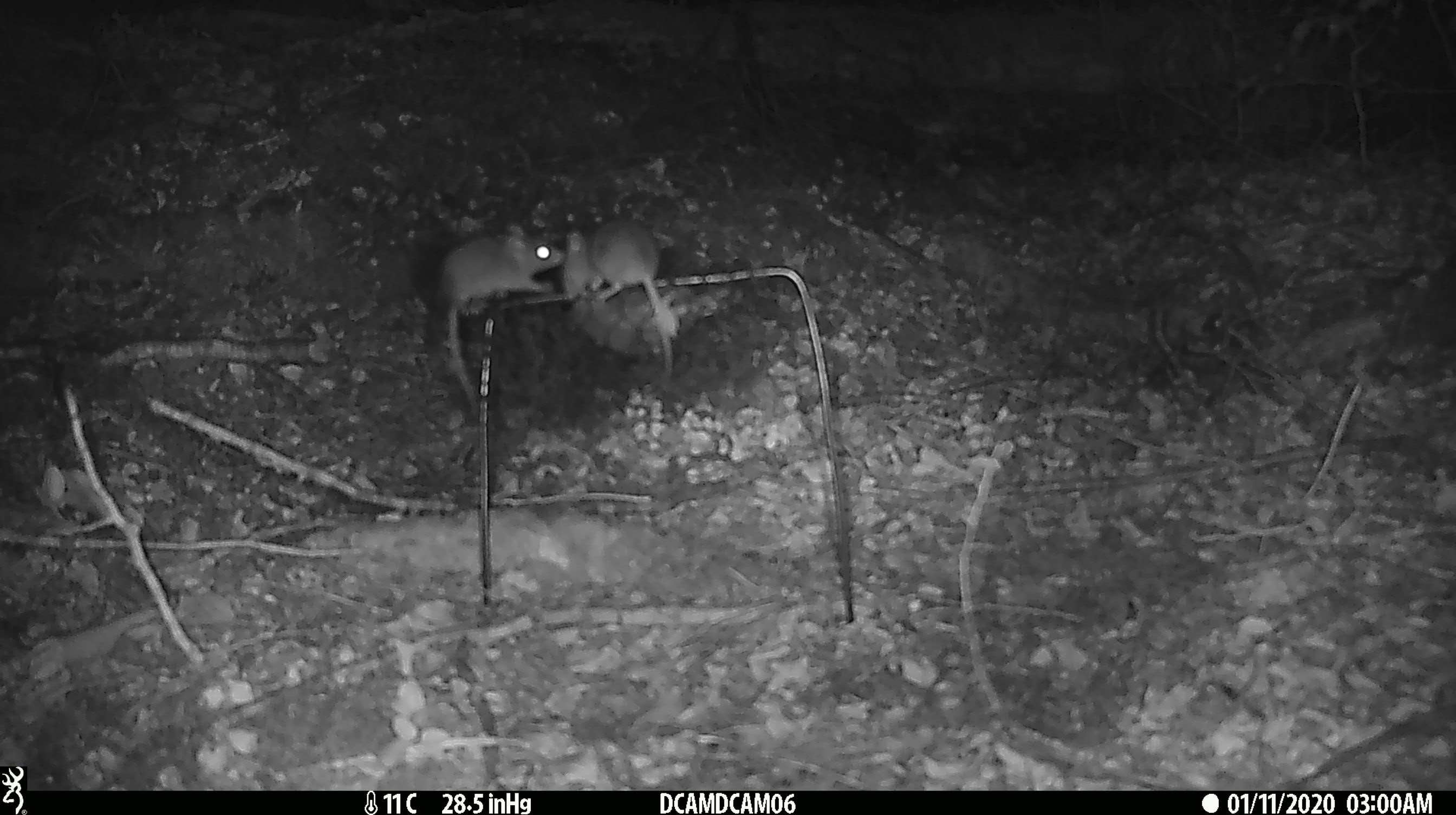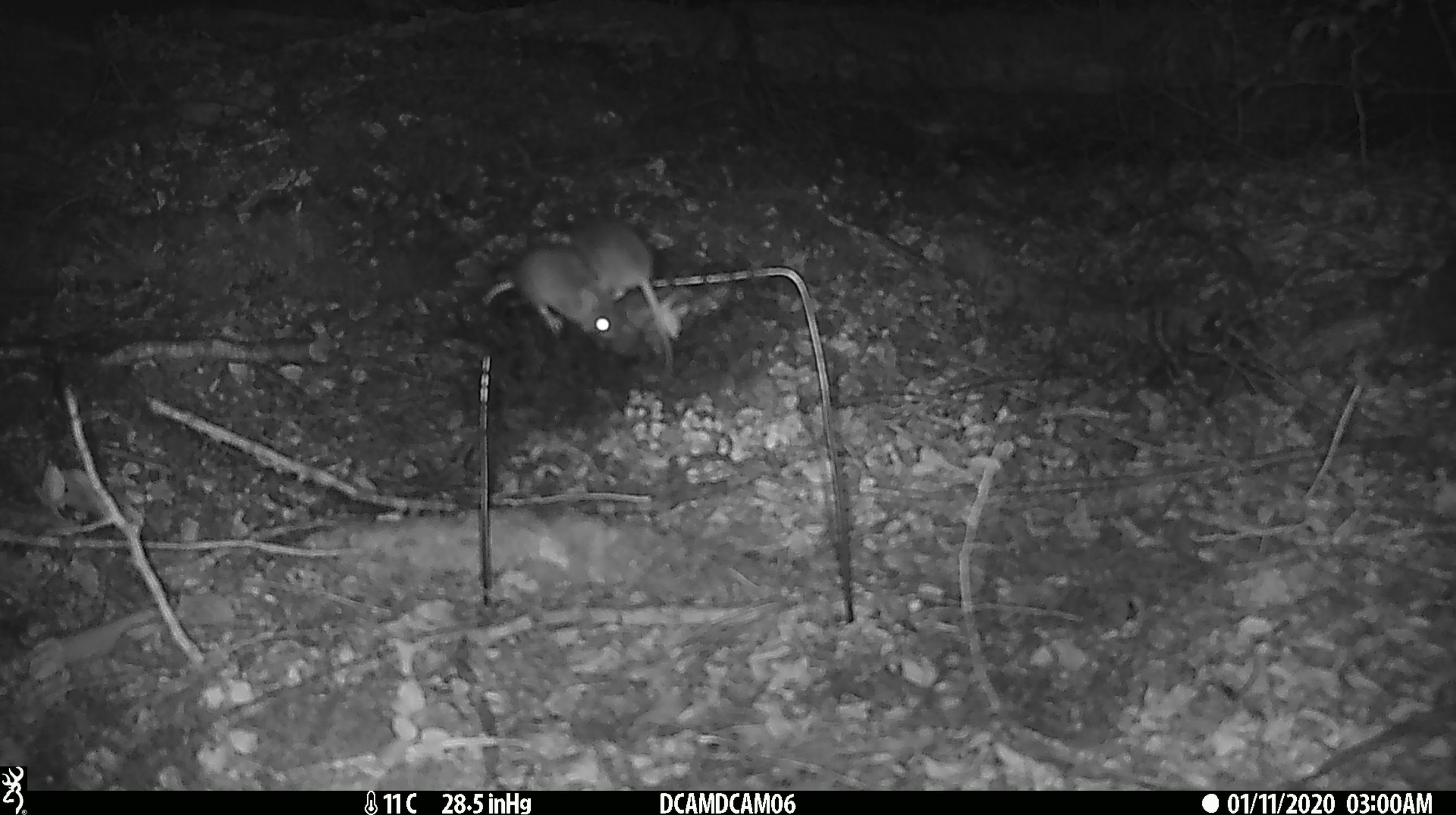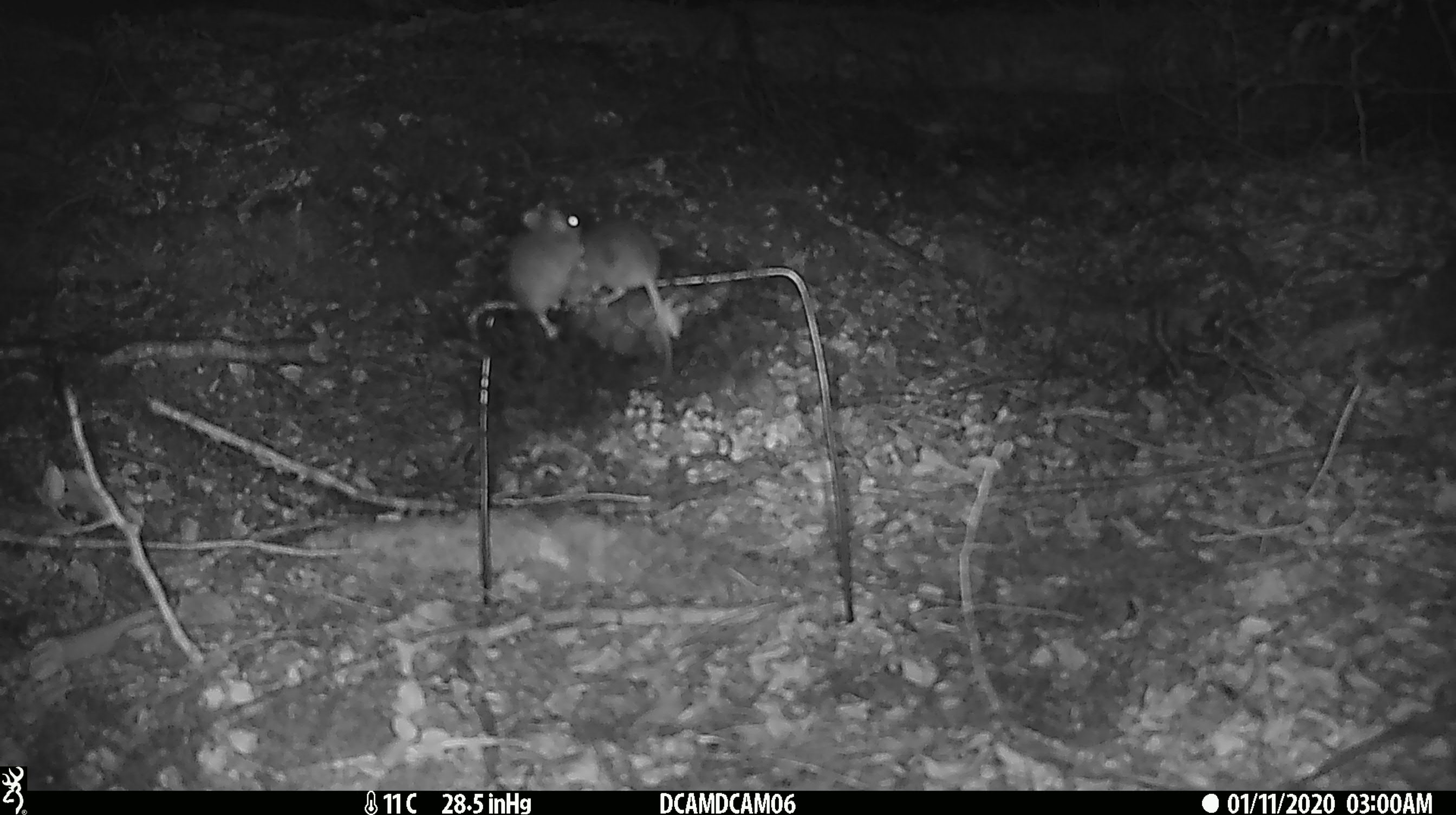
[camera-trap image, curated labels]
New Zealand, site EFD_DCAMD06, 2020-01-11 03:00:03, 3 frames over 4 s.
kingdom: Animalia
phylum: Chordata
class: Mammalia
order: Rodentia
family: Muridae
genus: Mus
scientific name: Mus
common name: mouse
Mouse (Mus).